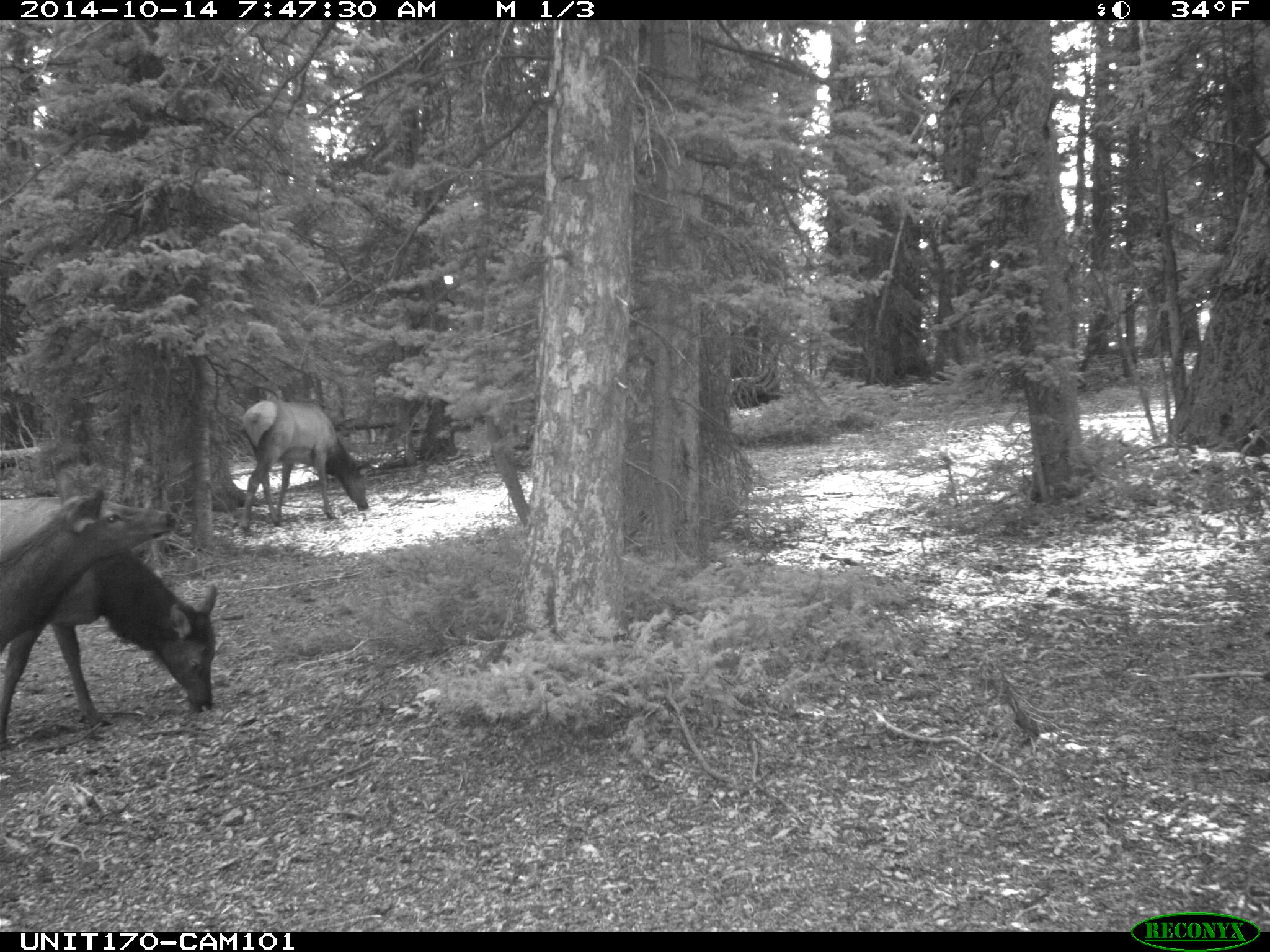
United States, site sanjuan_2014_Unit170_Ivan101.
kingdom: Animalia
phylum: Chordata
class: Mammalia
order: Artiodactyla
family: Cervidae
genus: Cervus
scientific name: Cervus elaphus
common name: red deer